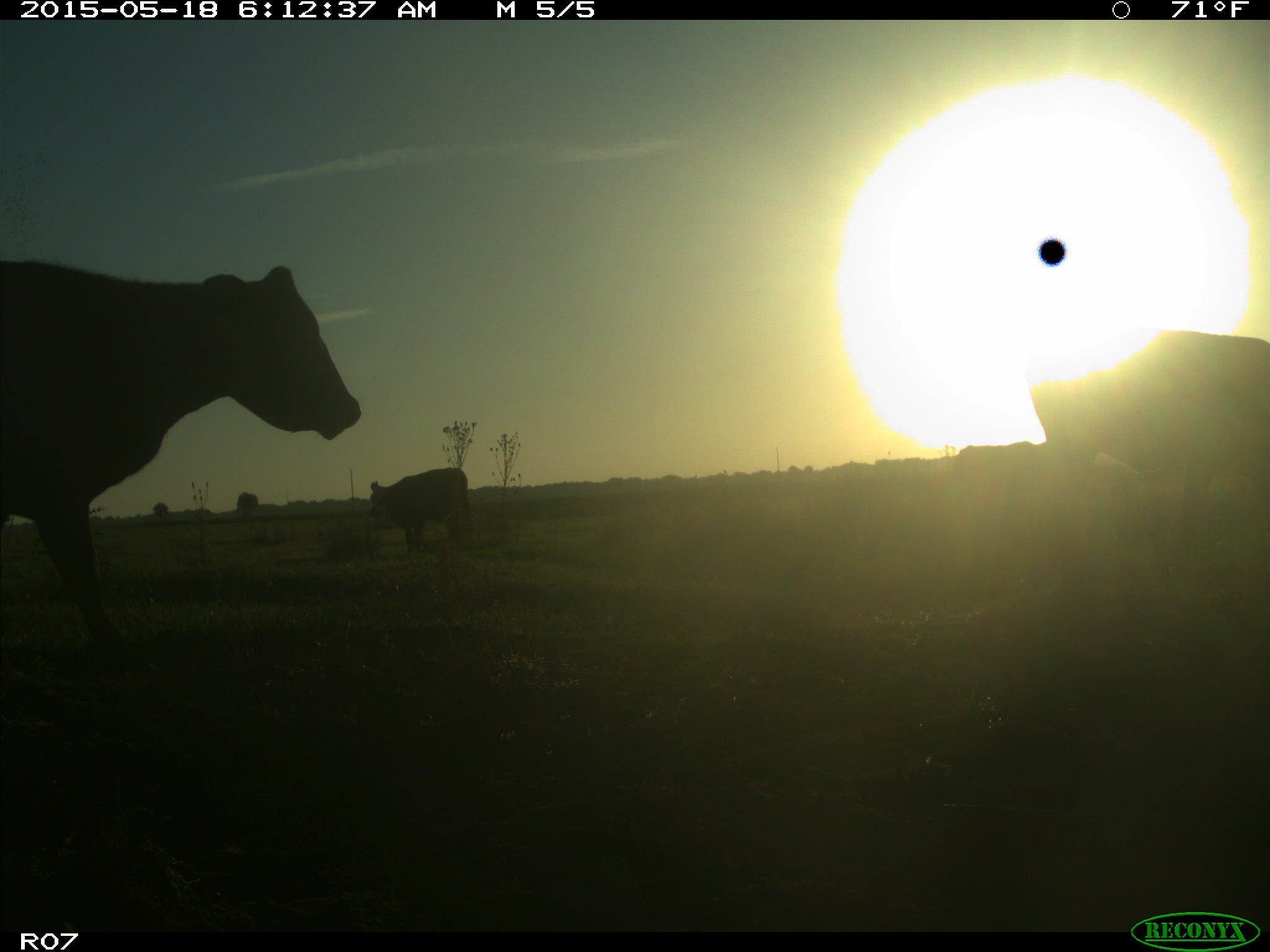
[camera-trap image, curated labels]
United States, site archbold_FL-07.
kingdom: Animalia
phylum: Chordata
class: Mammalia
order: Artiodactyla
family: Bovidae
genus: Bos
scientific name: Bos taurus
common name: domestic cow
Bos taurus (domestic cow).